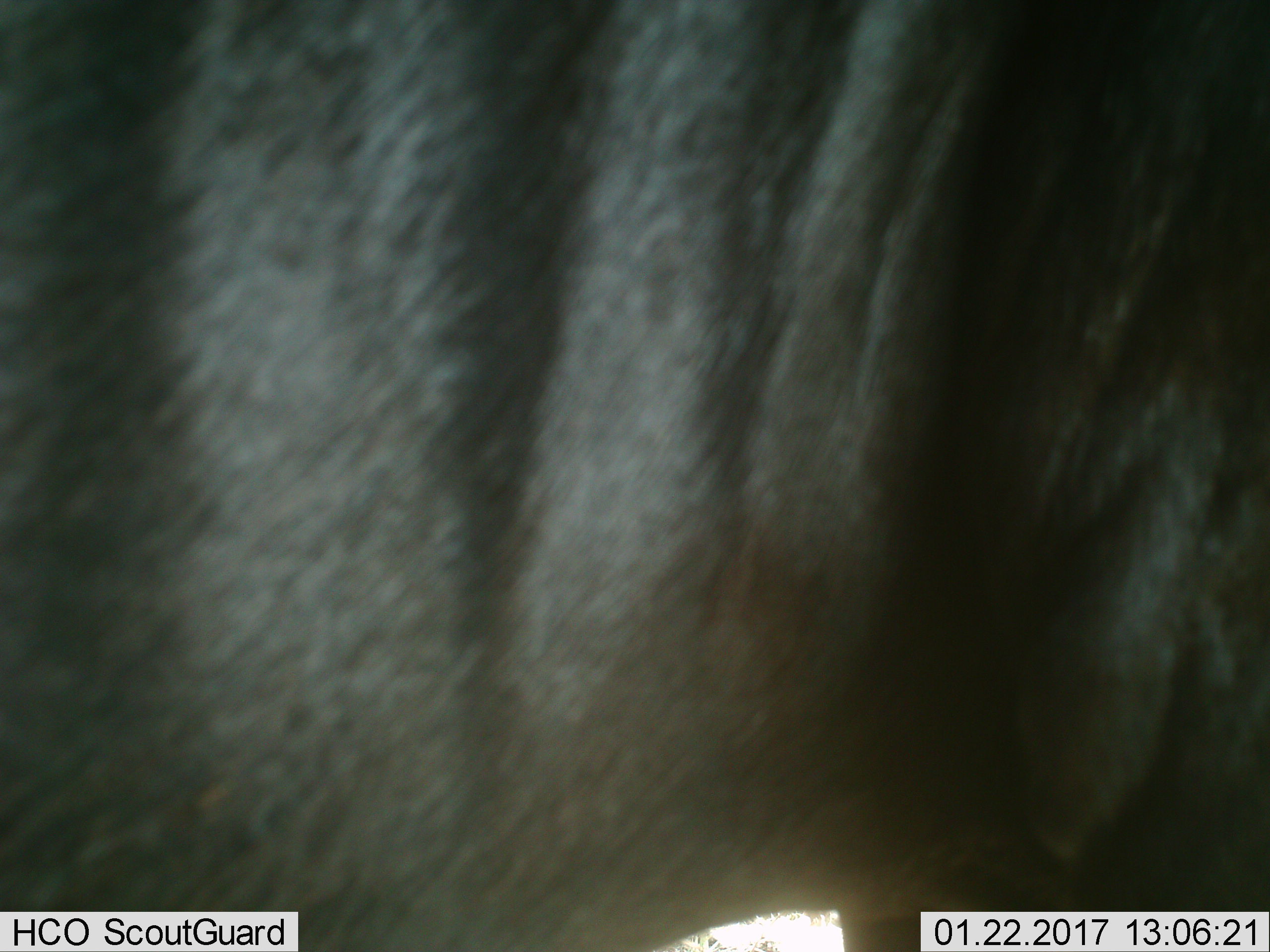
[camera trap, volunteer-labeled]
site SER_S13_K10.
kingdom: Animalia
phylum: Chordata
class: Mammalia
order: Artiodactyla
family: Bovidae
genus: Connochaetes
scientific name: Connochaetes taurinus taurinus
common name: blue wildebeest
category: wildebeestblue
Wildebeestblue (blue wildebeest) (Connochaetes taurinus taurinus), count 1. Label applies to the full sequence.